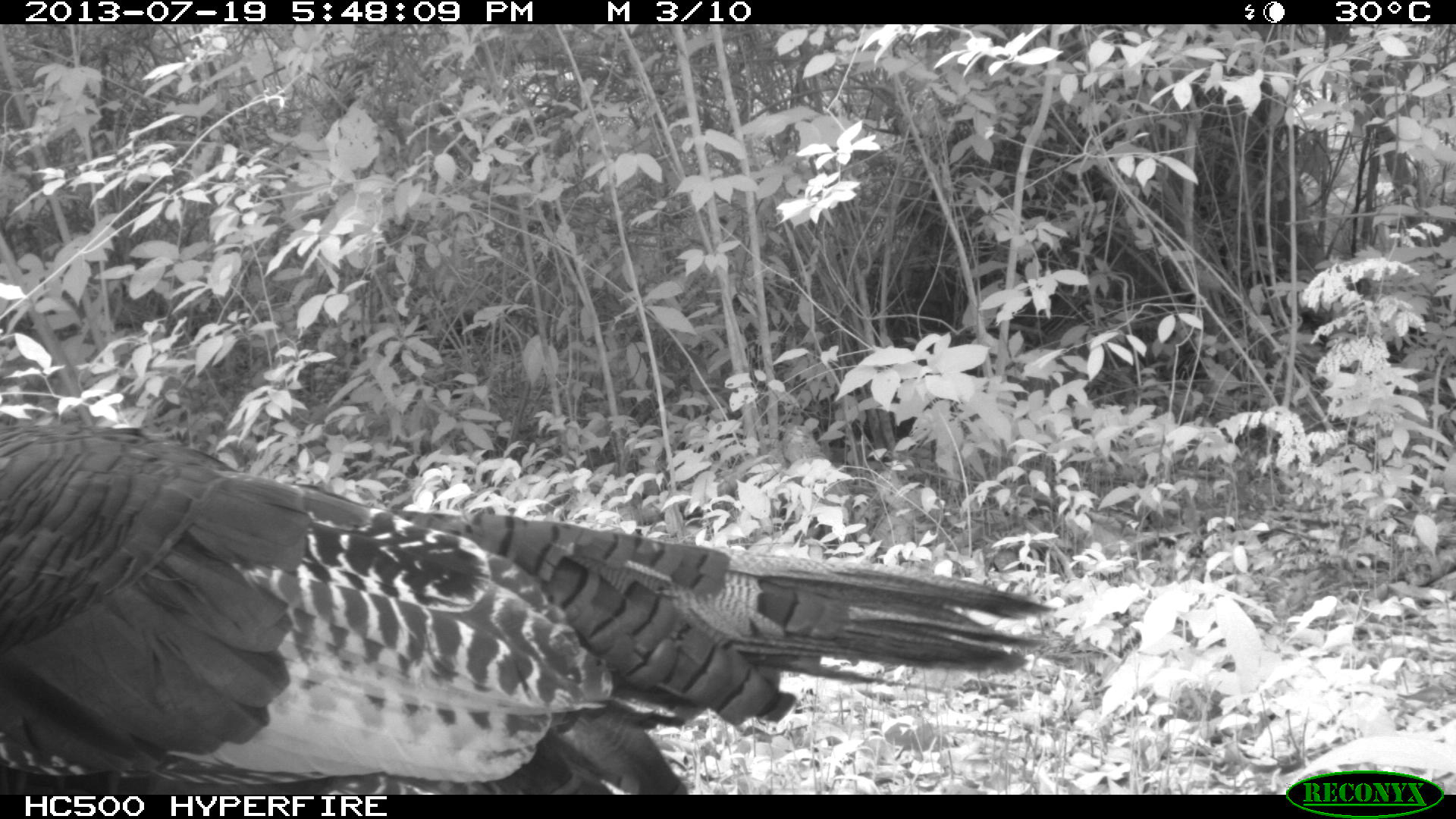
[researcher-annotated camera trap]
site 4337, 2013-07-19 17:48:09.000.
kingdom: Animalia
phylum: Chordata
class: Aves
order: Galliformes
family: Phasianidae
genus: Meleagris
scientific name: Meleagris ocellata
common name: ocellated turkey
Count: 1.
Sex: female.